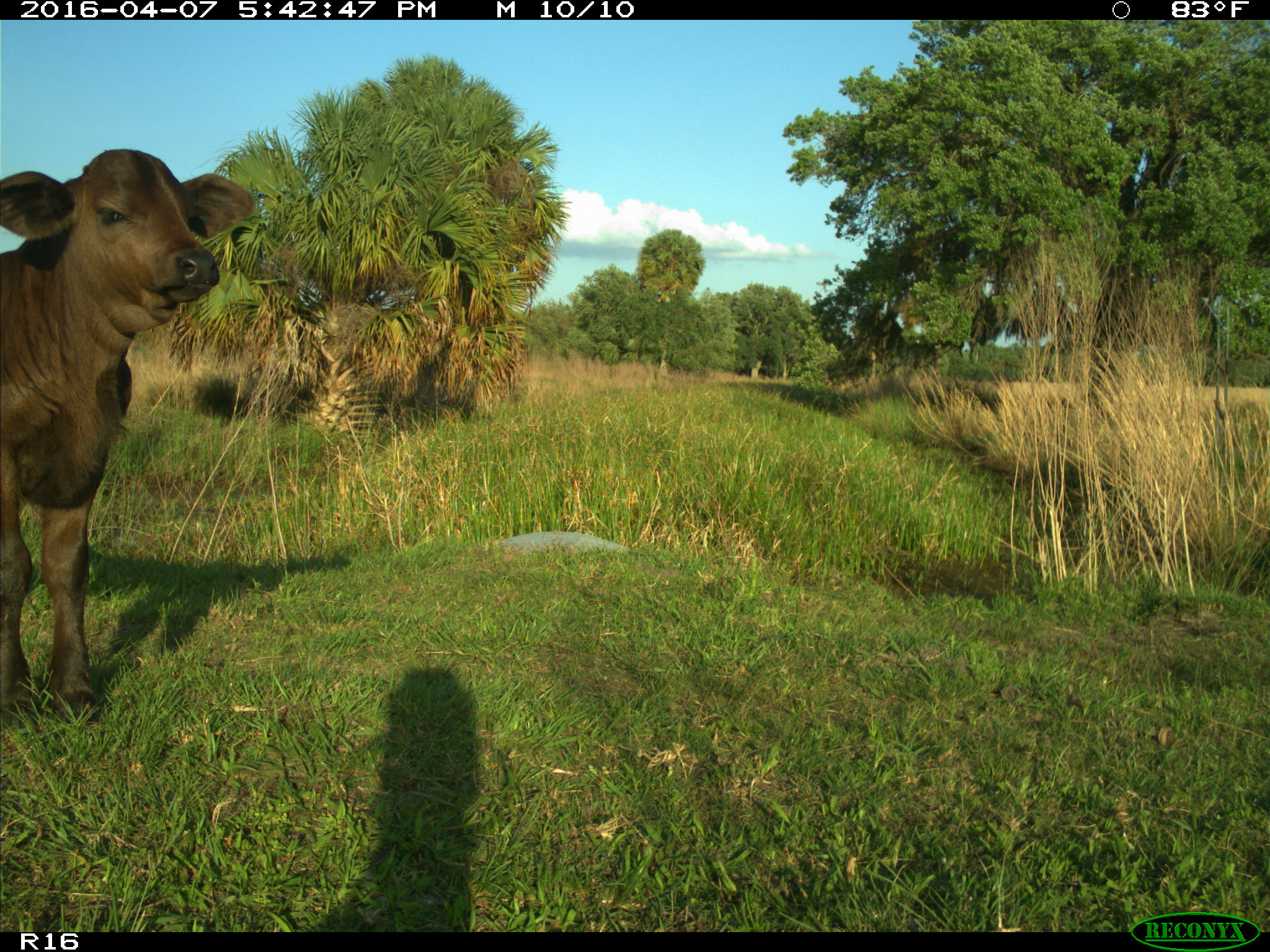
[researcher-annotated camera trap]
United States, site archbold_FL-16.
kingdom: Animalia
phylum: Chordata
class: Mammalia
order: Artiodactyla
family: Bovidae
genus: Bos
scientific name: Bos taurus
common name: domestic cow